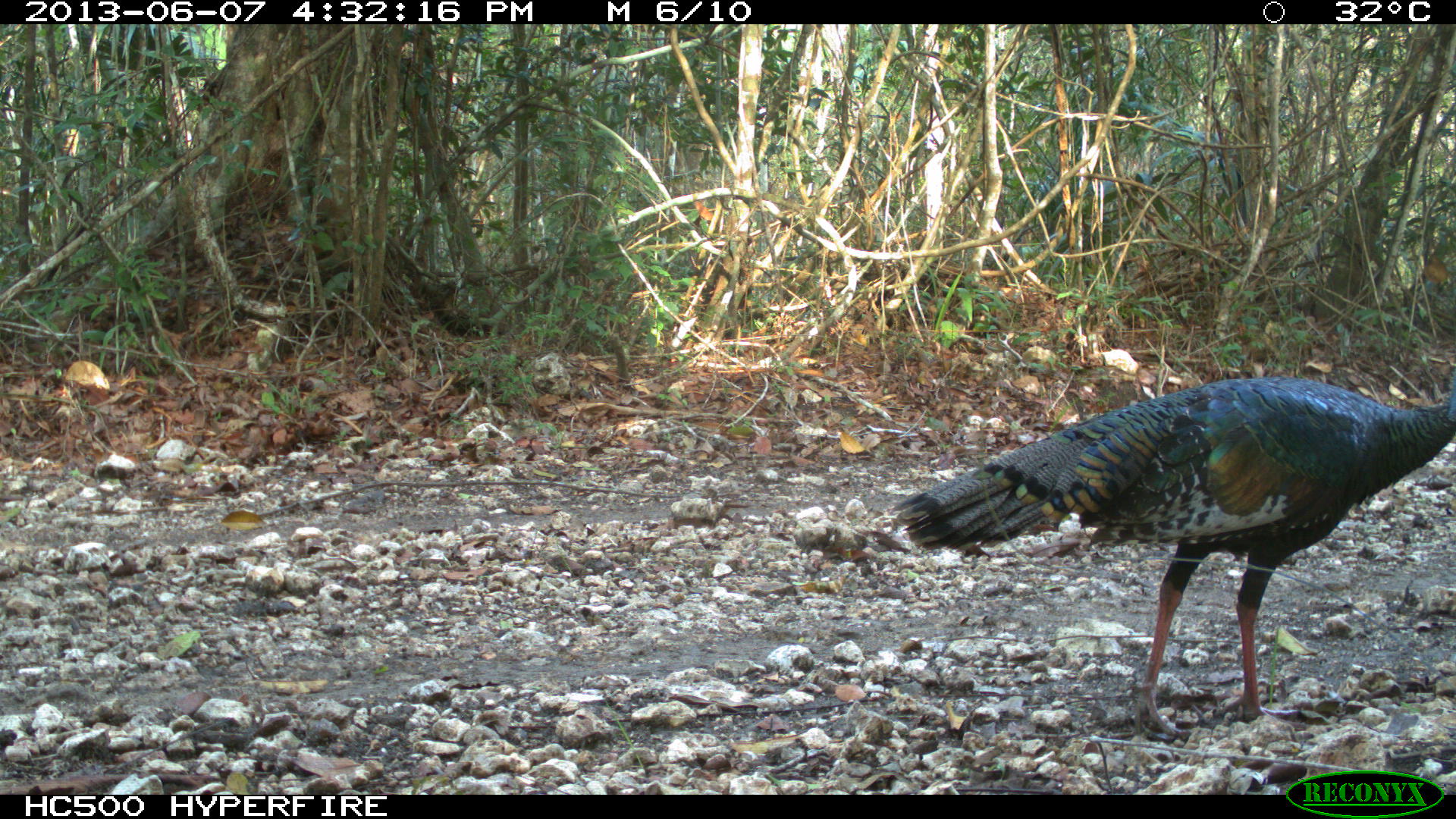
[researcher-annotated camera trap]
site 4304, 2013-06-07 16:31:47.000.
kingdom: Animalia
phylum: Chordata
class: Aves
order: Galliformes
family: Phasianidae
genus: Meleagris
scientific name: Meleagris ocellata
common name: ocellated turkey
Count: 1.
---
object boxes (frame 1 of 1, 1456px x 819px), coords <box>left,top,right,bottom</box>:
meleagris ocellata: <box>888,364,1456,737</box>